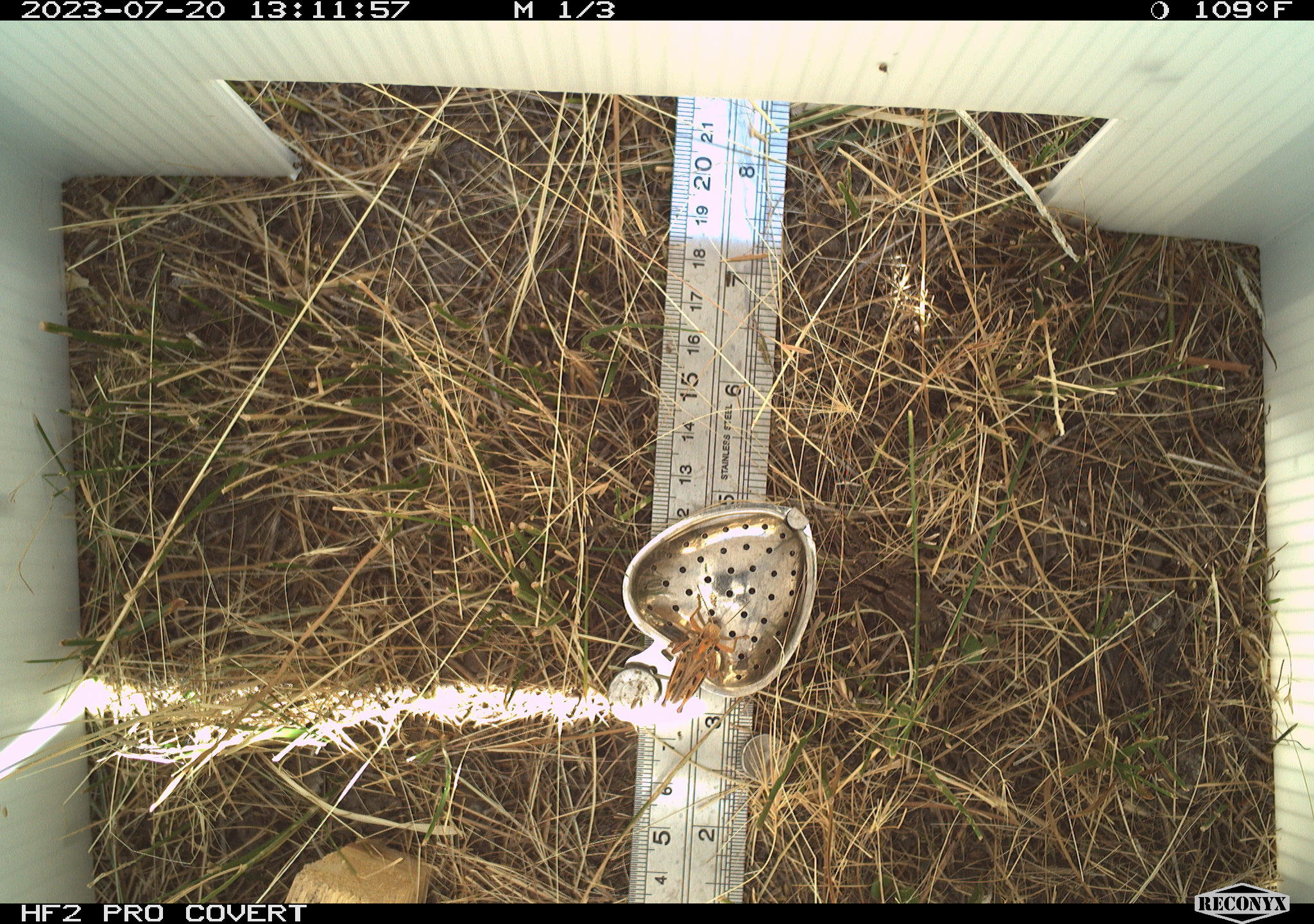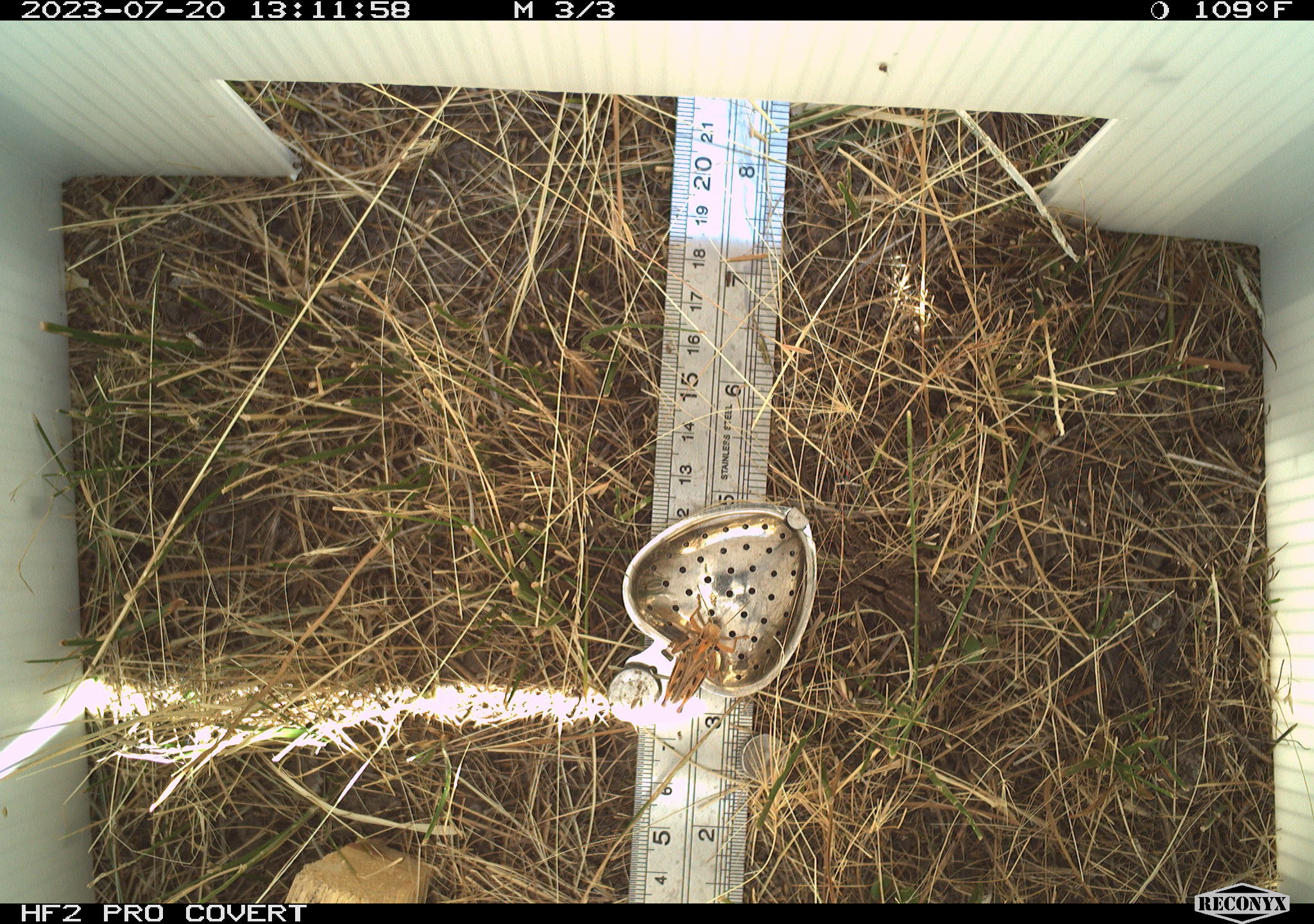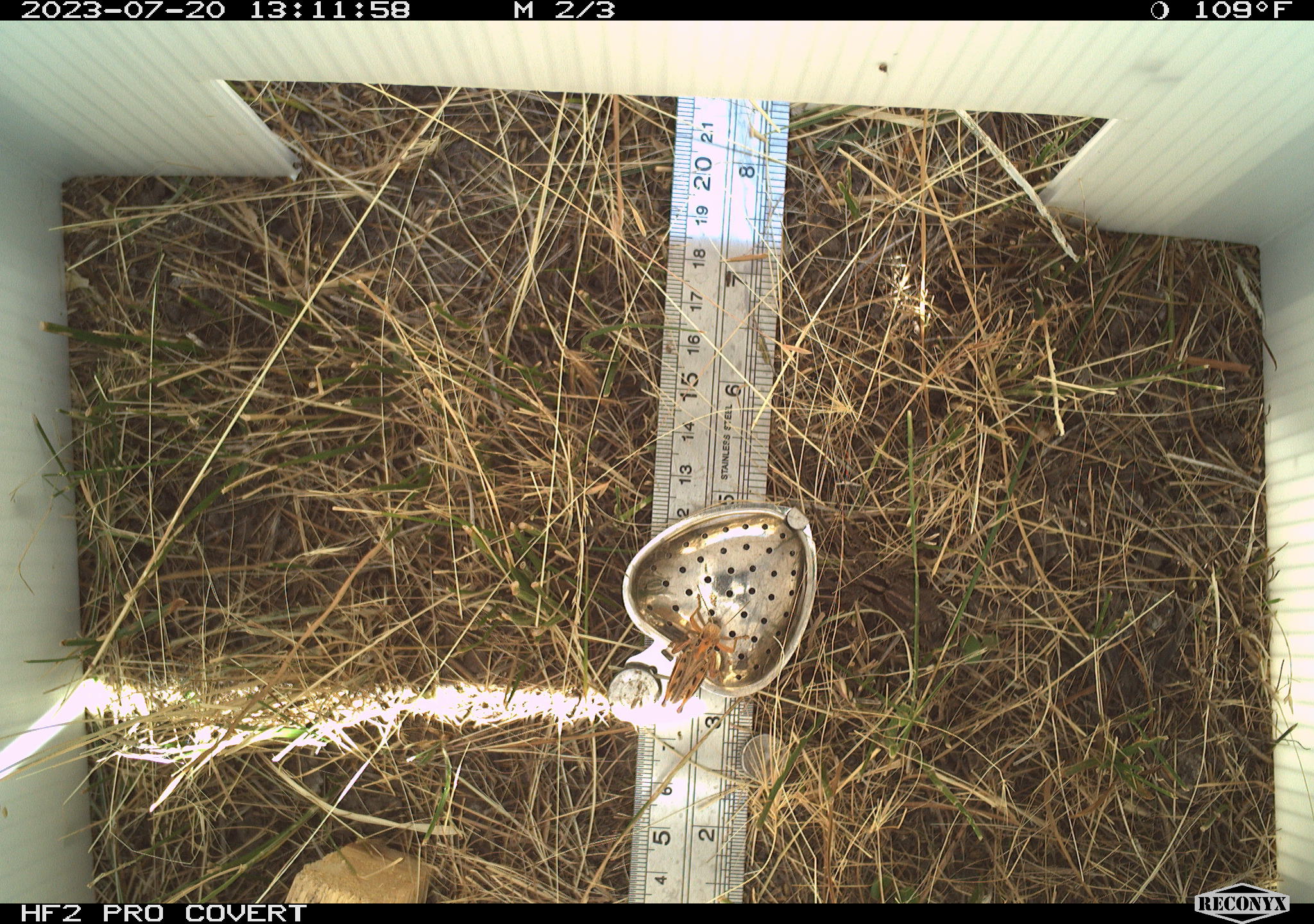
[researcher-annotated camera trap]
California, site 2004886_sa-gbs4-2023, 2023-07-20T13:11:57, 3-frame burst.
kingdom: Animalia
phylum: Arthropoda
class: Insecta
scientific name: Insecta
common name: insect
Insect (Insecta).